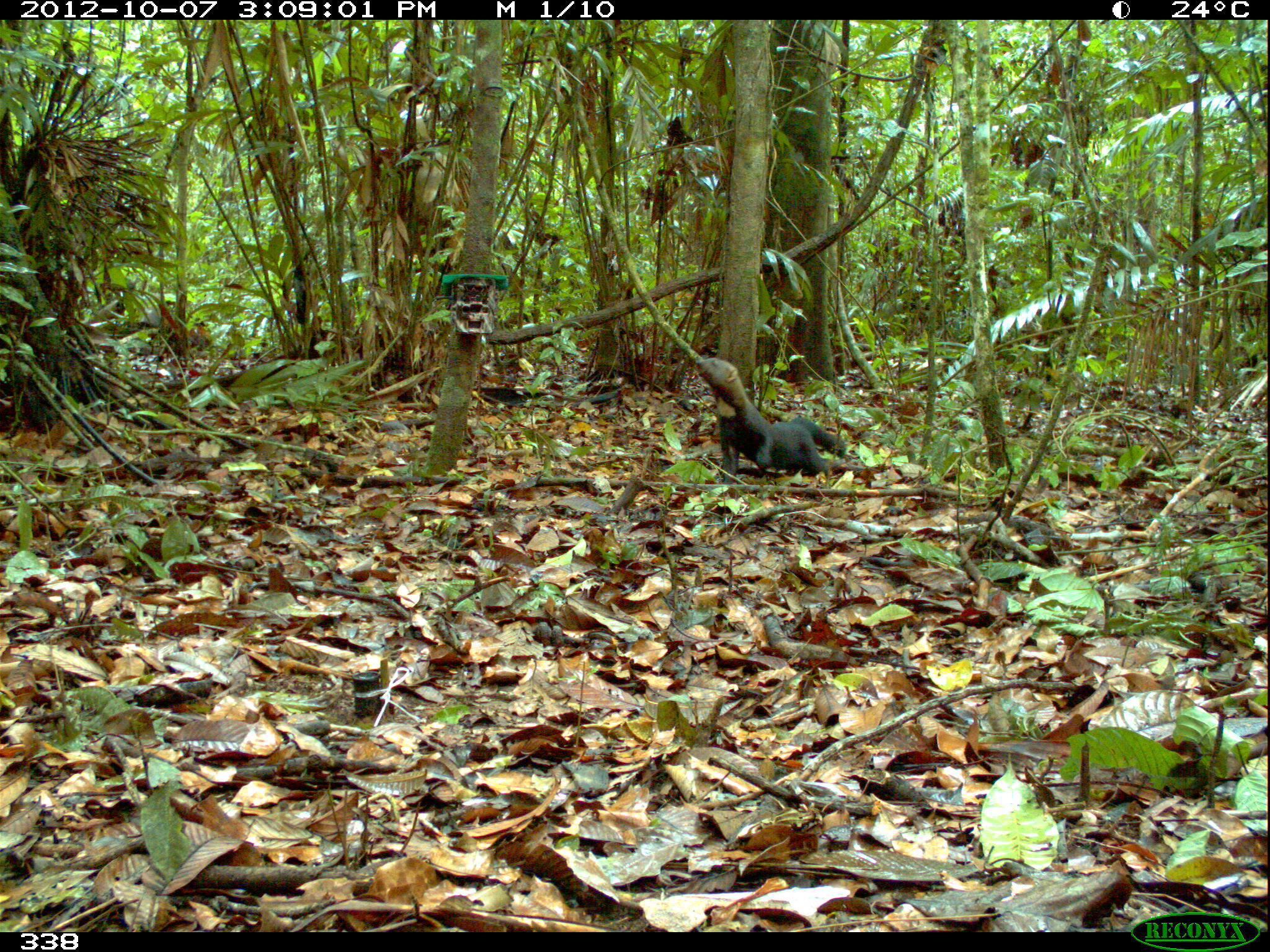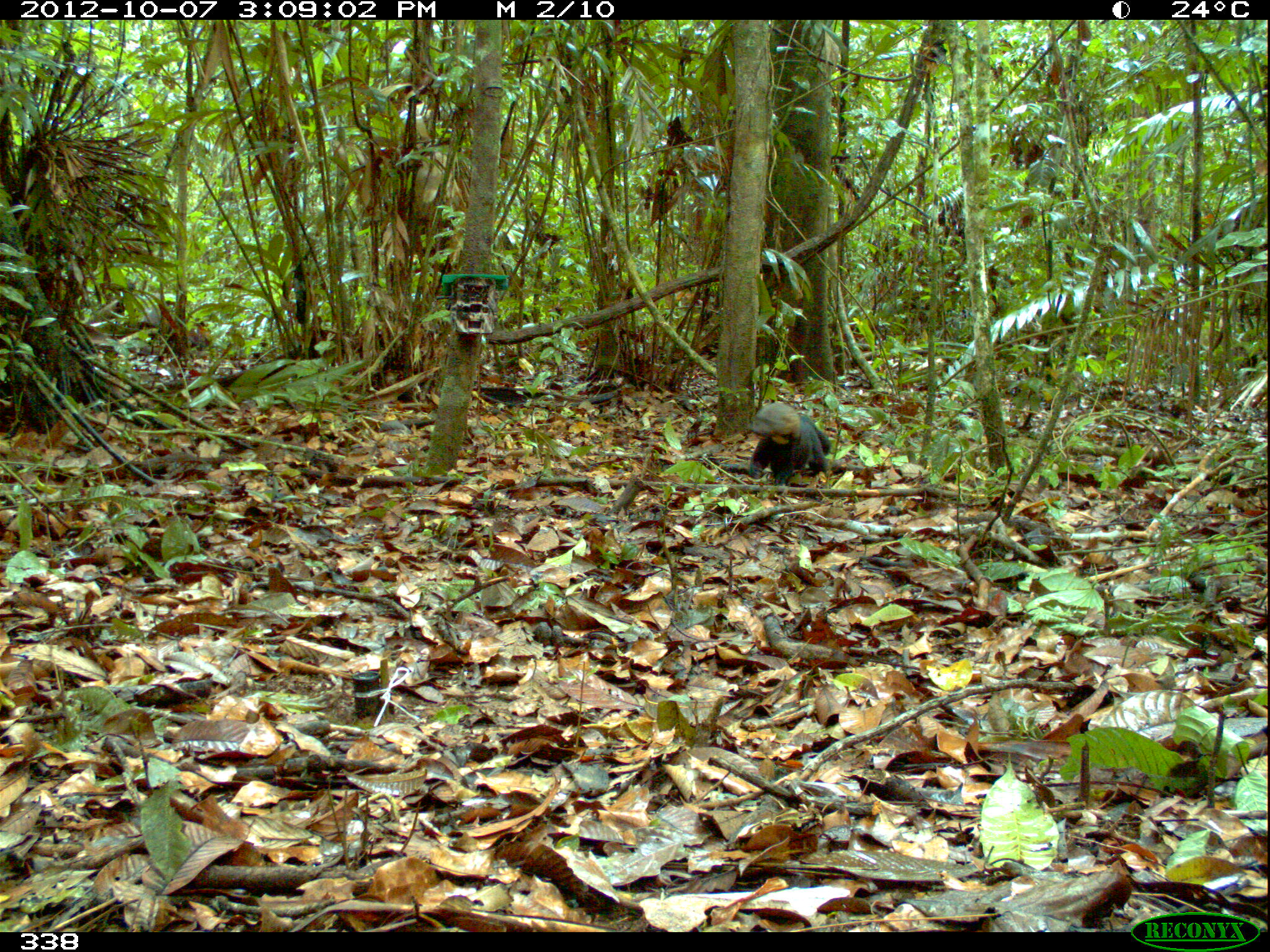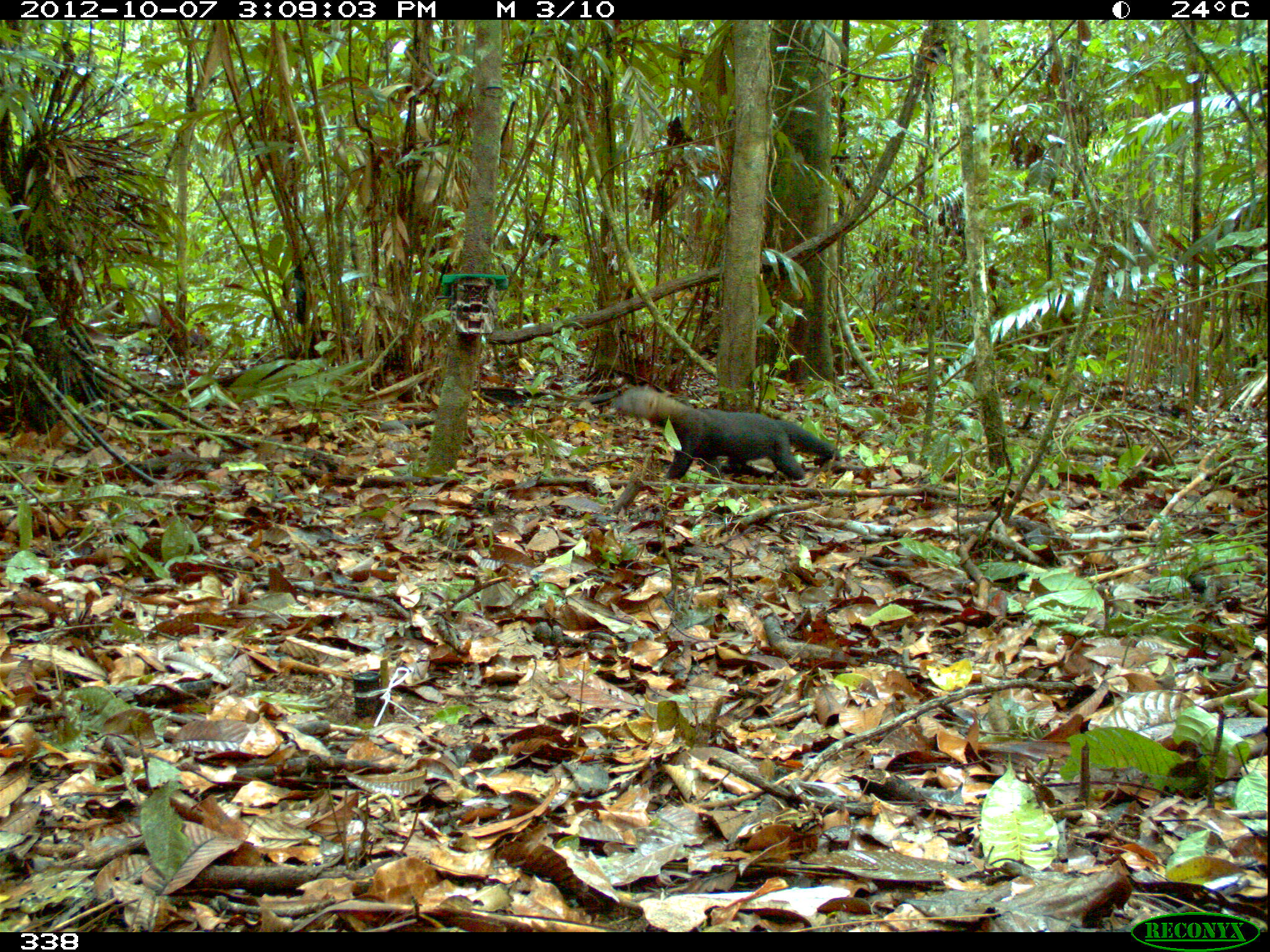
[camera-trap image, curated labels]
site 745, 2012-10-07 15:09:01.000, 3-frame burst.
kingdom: Animalia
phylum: Chordata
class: Mammalia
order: Carnivora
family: Mustelidae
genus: Eira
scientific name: Eira barbara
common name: tayra